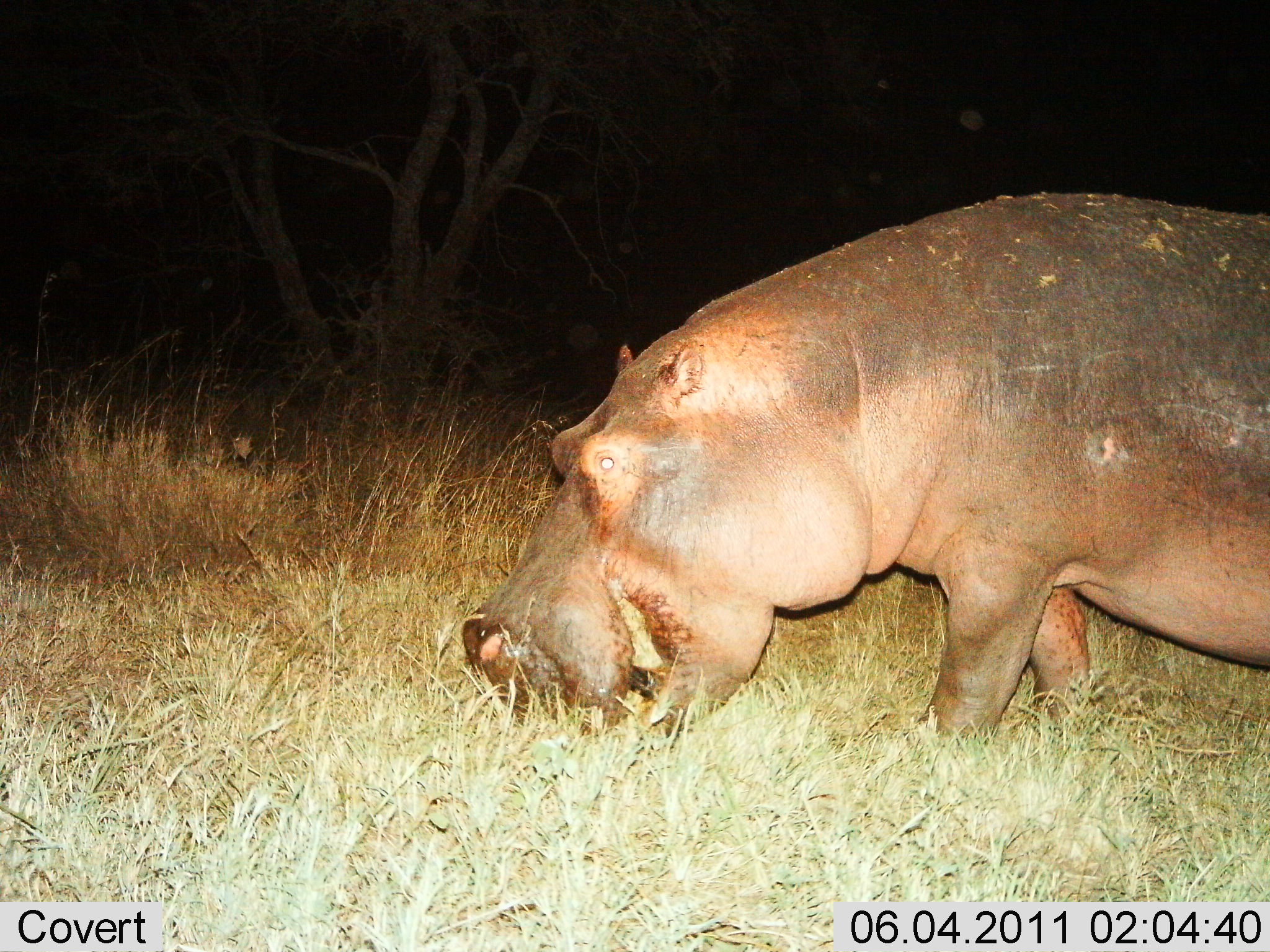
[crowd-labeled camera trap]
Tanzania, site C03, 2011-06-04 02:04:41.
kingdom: Animalia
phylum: Chordata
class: Mammalia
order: Artiodactyla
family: Hippopotamidae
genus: Hippopotamus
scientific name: Hippopotamus amphibius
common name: hippopotamus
Hippopotamus (Hippopotamus amphibius), count 1. Behavior (volunteer vote fractions): standing 25%, resting 0%, moving 8%, interacting 0%. Young present (vote fraction): 0%. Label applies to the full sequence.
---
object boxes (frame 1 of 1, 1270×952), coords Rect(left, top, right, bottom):
animal: Rect(461, 191, 1270, 749)